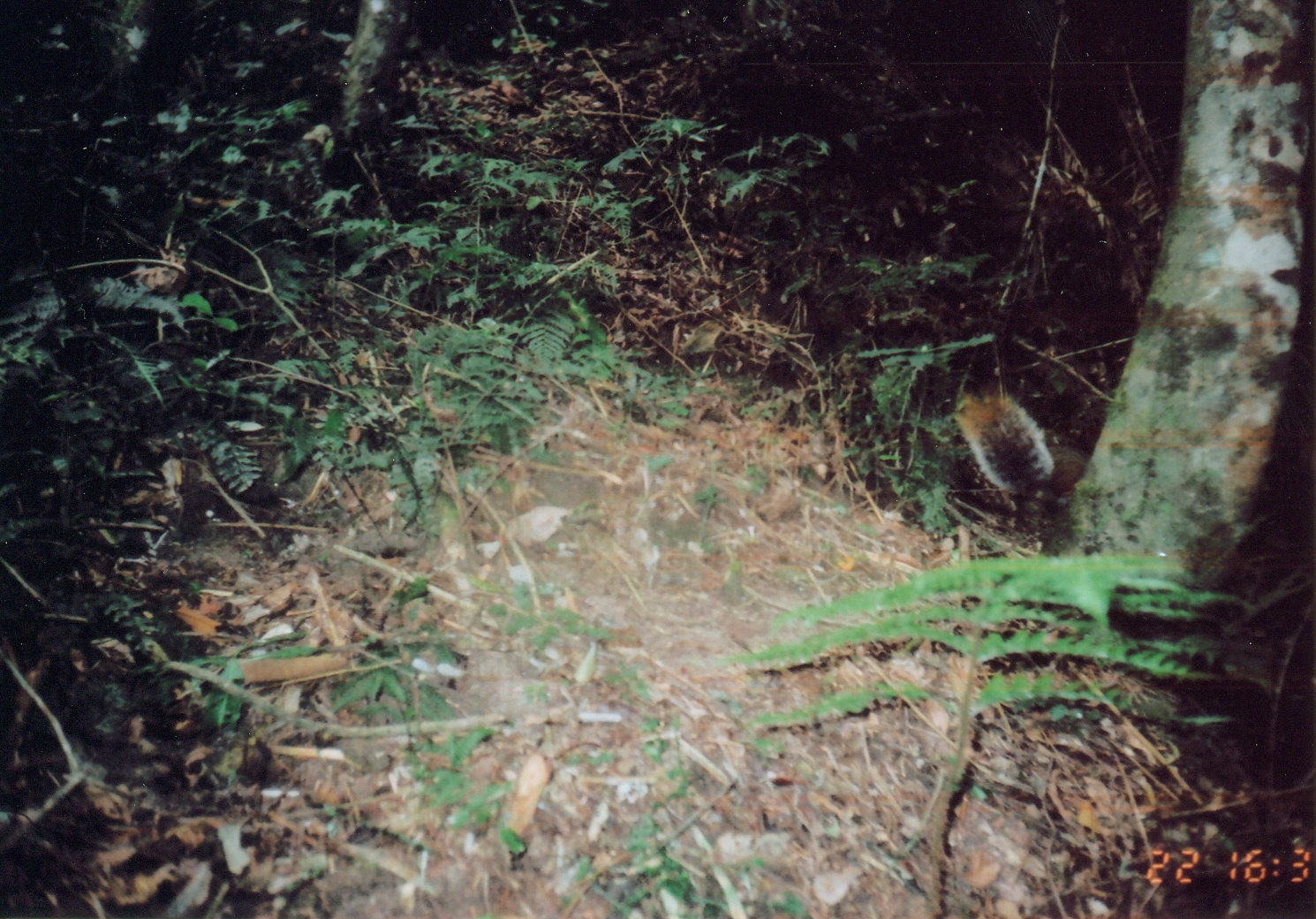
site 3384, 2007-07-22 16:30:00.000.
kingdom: Animalia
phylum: Chordata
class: Mammalia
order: Rodentia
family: Sciuridae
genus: Paraxerus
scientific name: Paraxerus vexillarius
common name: swynnerton's bush squirrel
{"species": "Paraxerus vexillarius (swynnerton's bush squirrel)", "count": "1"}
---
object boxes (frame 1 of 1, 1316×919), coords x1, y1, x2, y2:
paraxerus vexillarius: 952, 384, 1093, 530